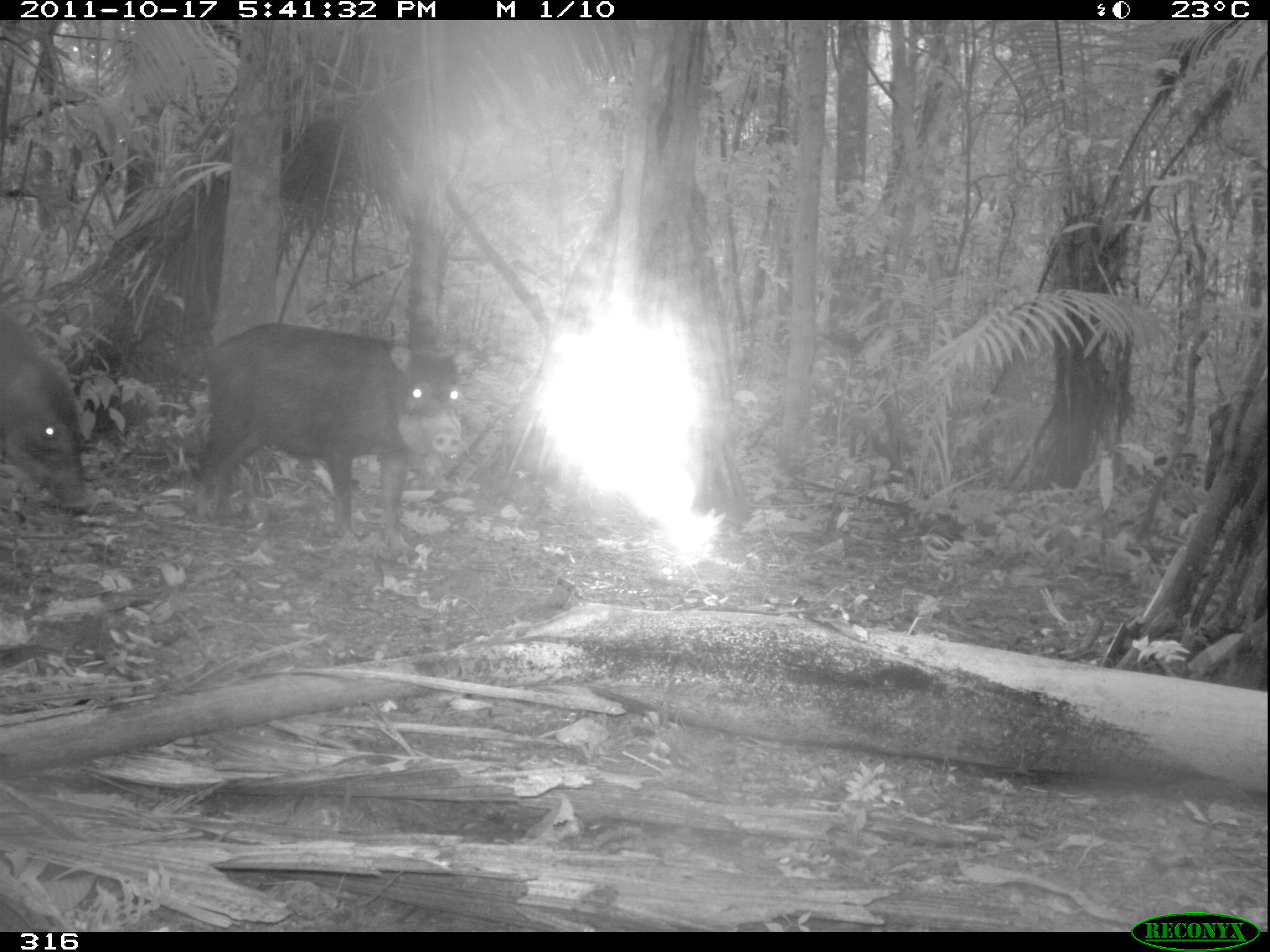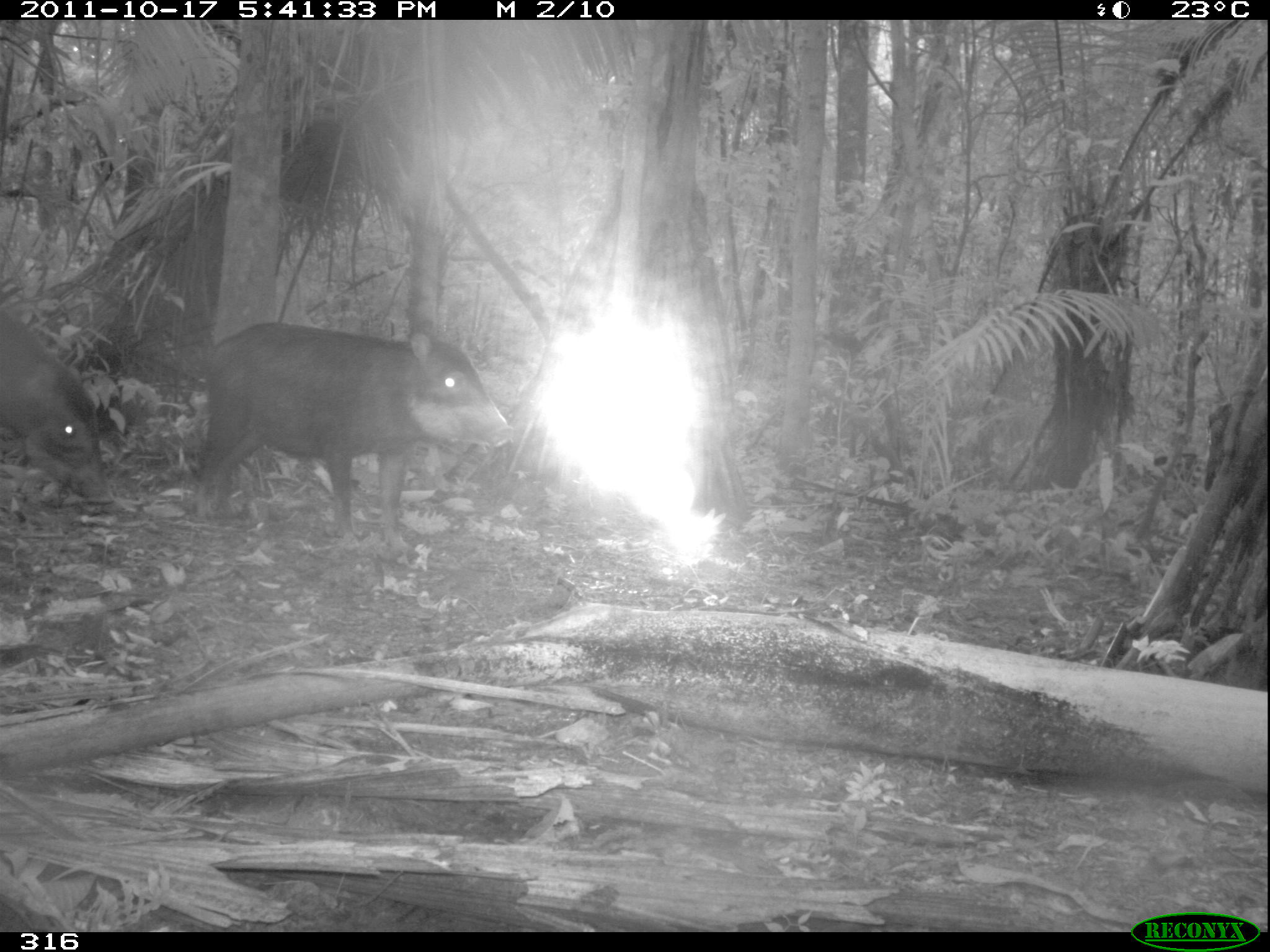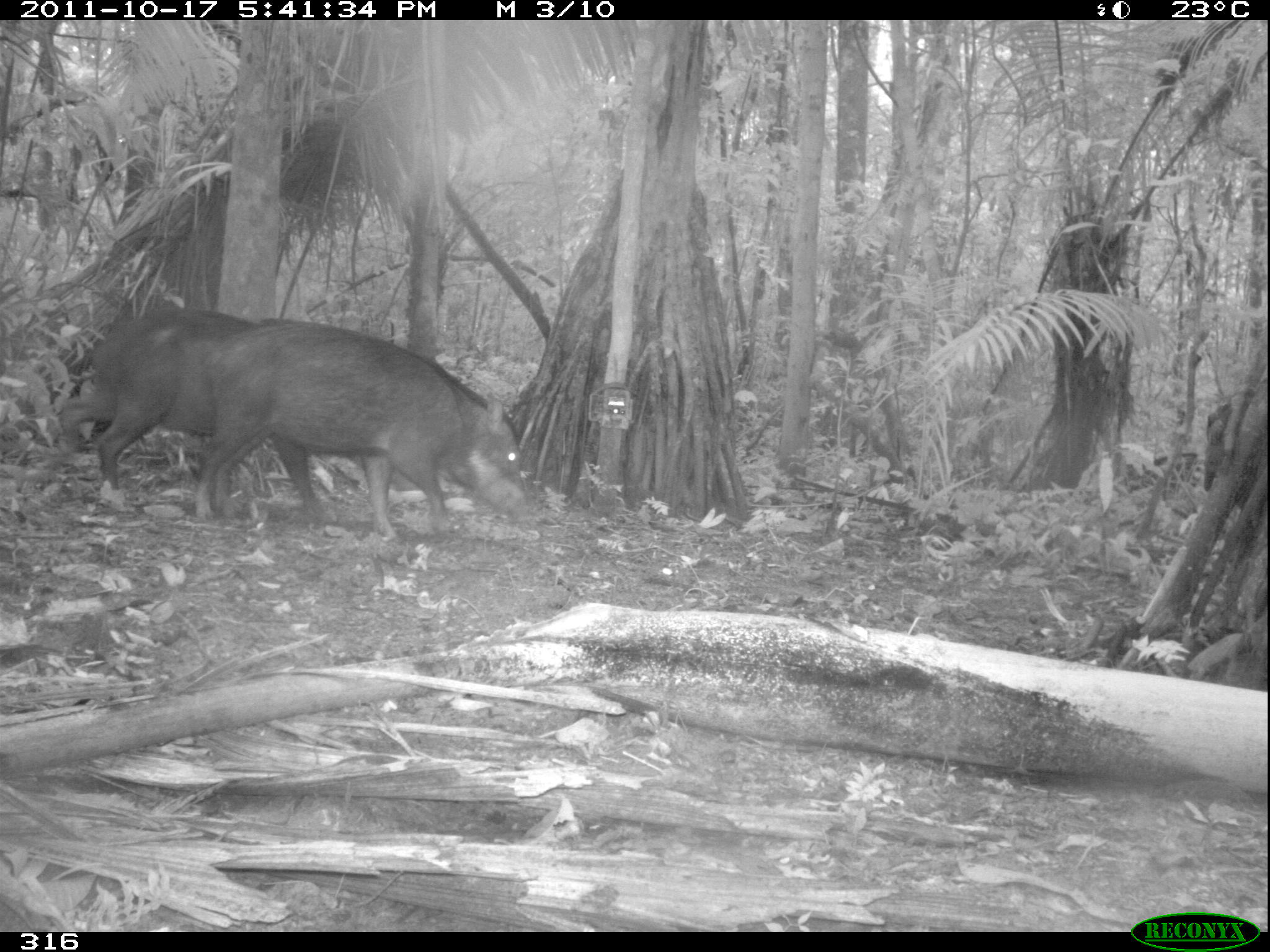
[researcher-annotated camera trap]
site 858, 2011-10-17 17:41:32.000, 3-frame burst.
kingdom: Animalia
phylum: Chordata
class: Mammalia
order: Artiodactyla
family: Tayassuidae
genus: Tayassu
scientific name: Tayassu pecari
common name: white-lipped peccary